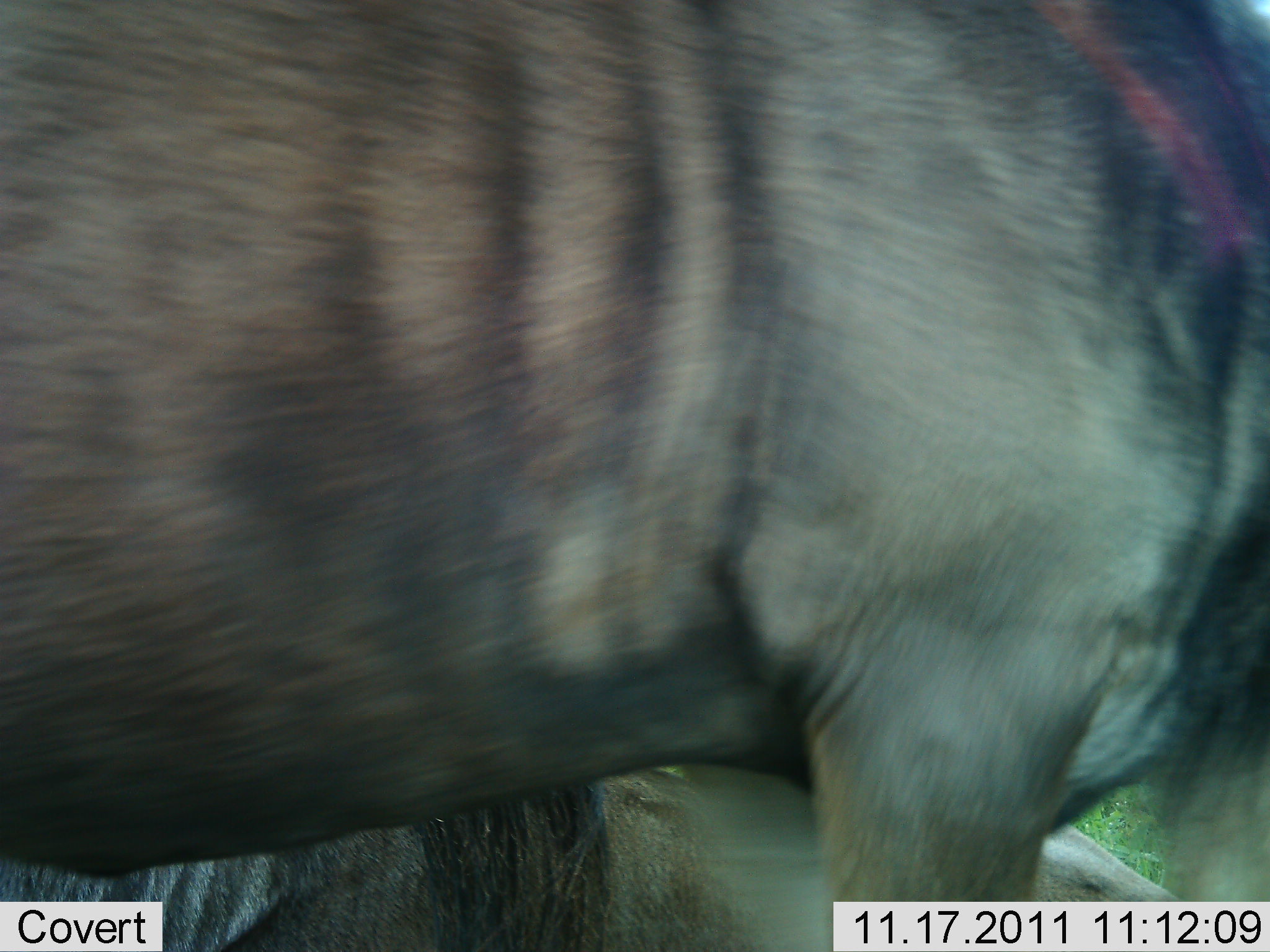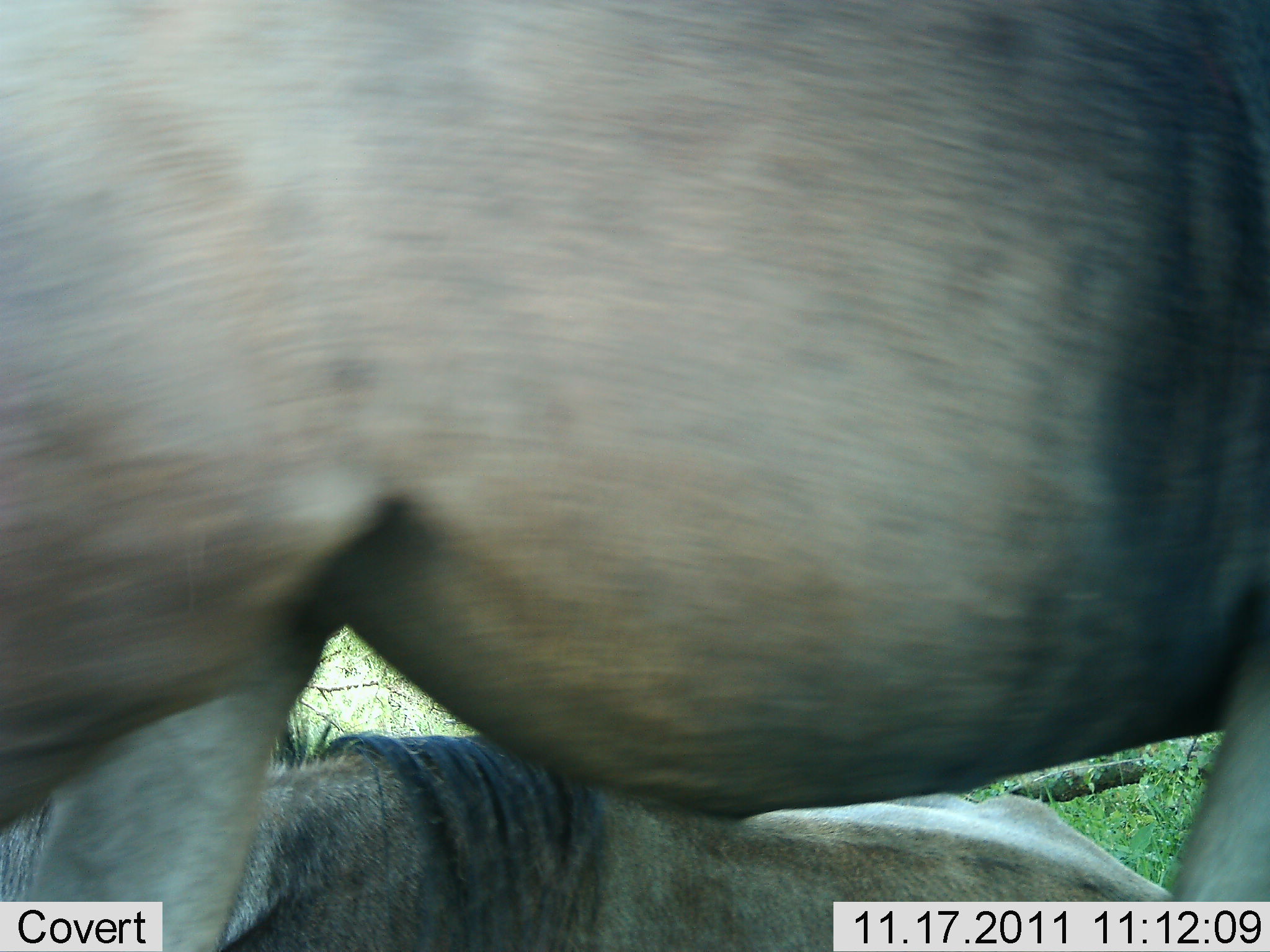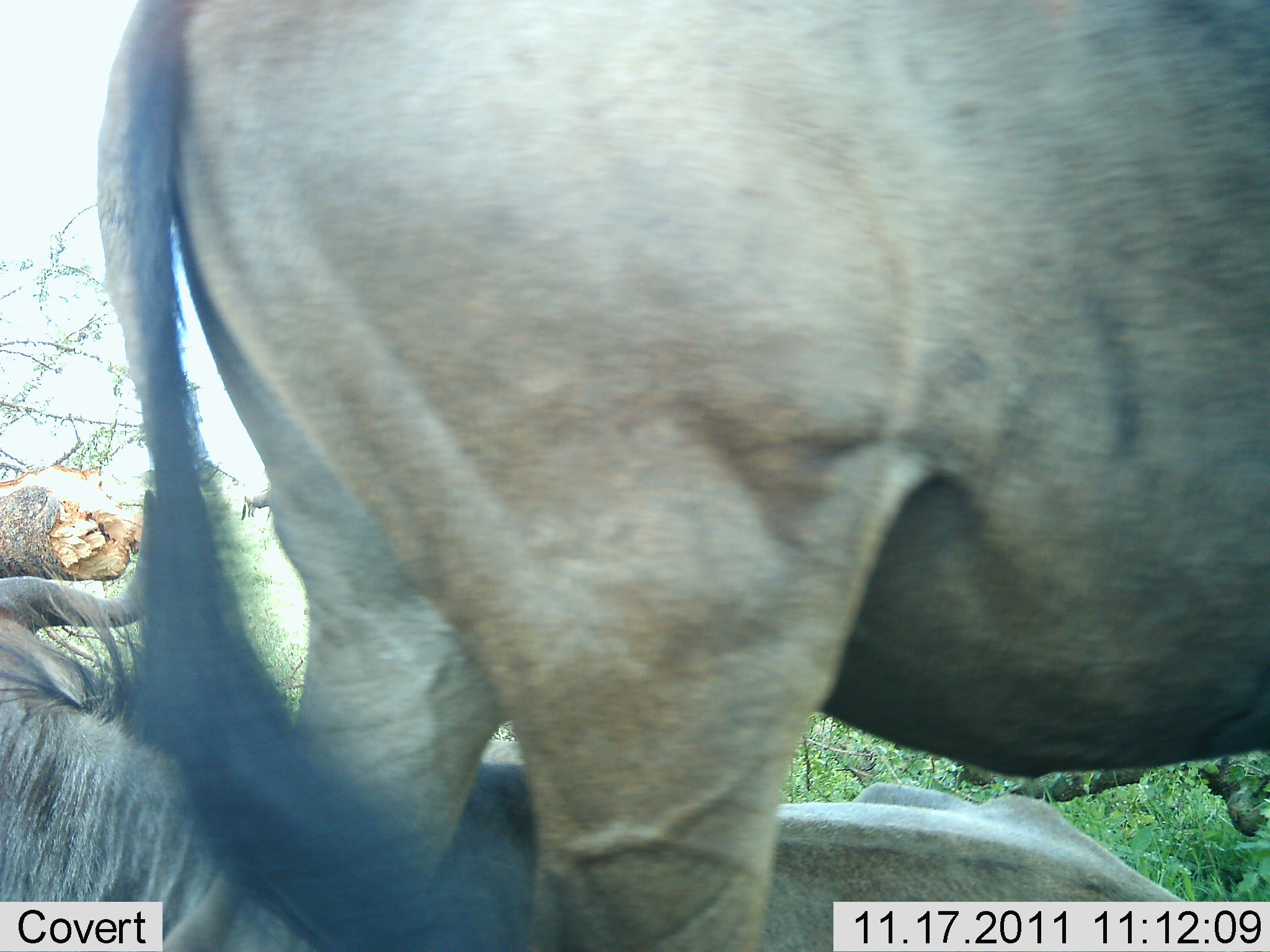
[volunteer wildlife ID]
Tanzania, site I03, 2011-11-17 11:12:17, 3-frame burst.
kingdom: Animalia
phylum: Chordata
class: Mammalia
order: Artiodactyla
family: Bovidae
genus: Connochaetes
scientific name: Connochaetes taurinus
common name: blue wildebeest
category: wildebeest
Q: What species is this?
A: Wildebeest (blue wildebeest) (Connochaetes taurinus).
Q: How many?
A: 2.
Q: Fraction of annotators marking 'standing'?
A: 53%.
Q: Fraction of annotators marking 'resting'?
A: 87%.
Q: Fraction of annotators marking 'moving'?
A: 47%.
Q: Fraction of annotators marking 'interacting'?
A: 0%.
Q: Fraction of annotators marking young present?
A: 0%.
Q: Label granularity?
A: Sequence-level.